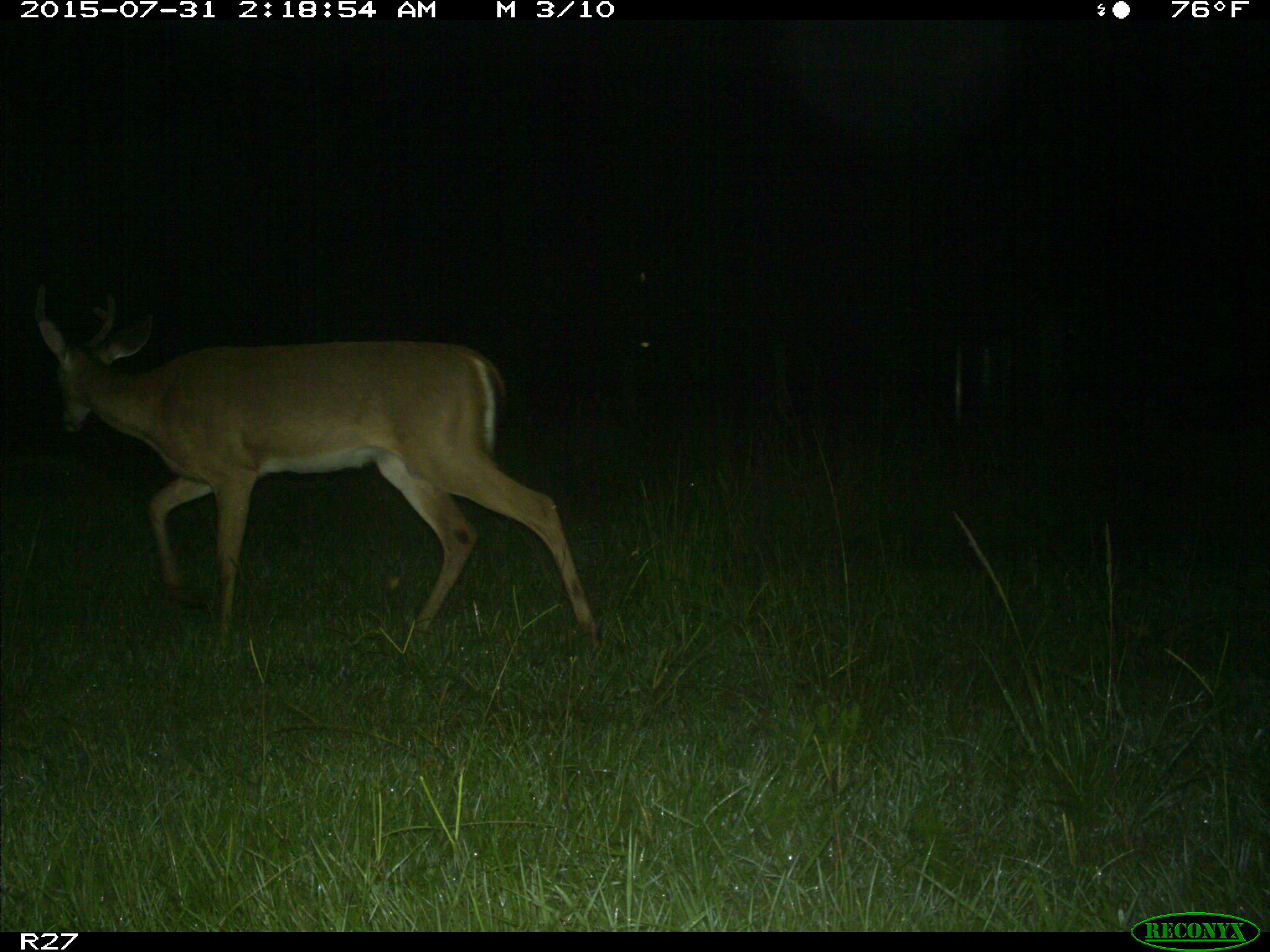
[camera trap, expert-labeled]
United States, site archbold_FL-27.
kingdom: Animalia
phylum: Chordata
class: Mammalia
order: Artiodactyla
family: Cervidae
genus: Odocoileus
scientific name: Odocoileus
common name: deer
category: unidentified deer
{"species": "unidentified deer (deer) (Odocoileus)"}